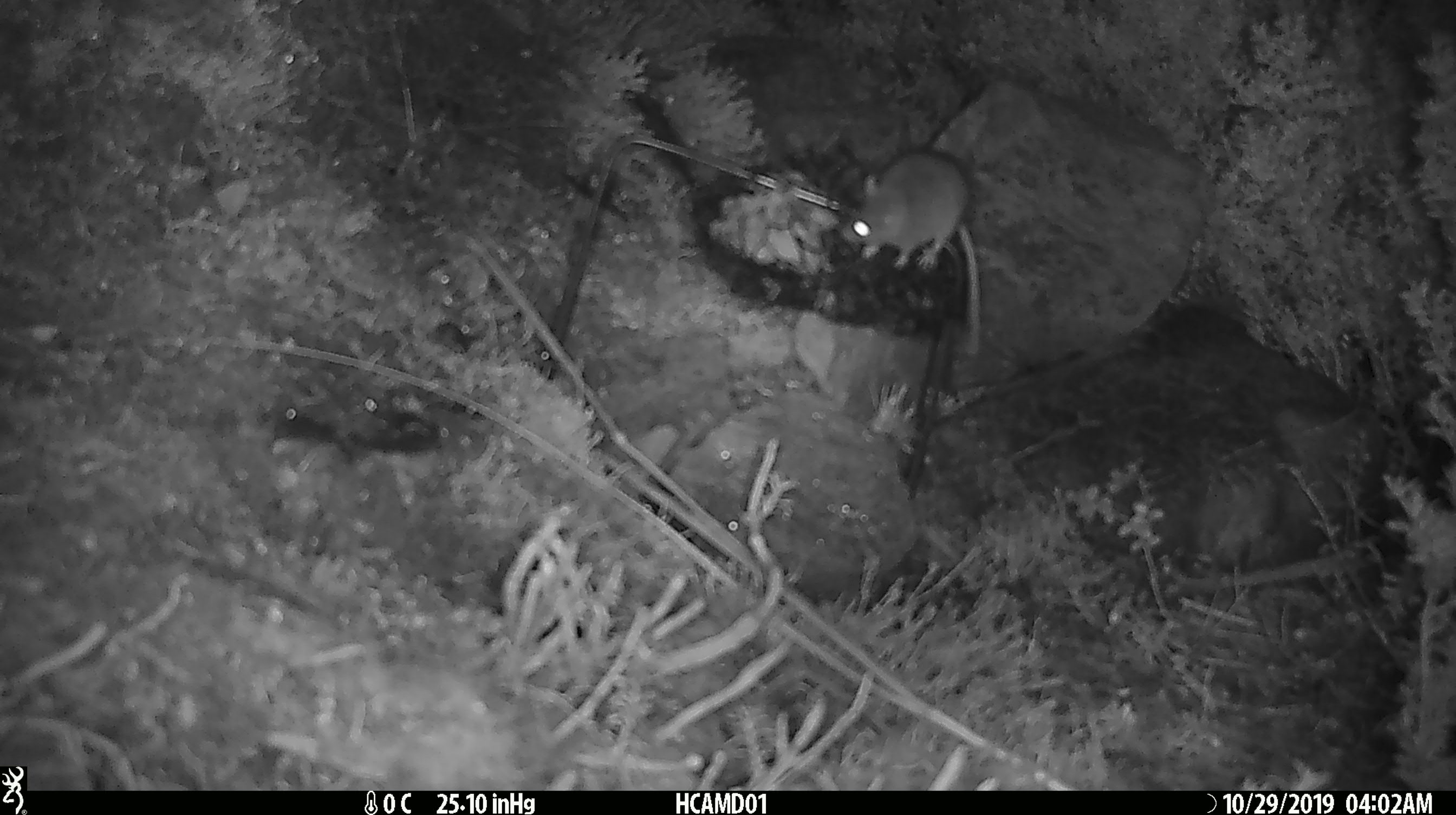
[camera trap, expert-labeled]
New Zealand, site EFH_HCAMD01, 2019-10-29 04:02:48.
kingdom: Animalia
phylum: Chordata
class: Mammalia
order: Rodentia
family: Muridae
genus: Mus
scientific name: Mus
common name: mouse